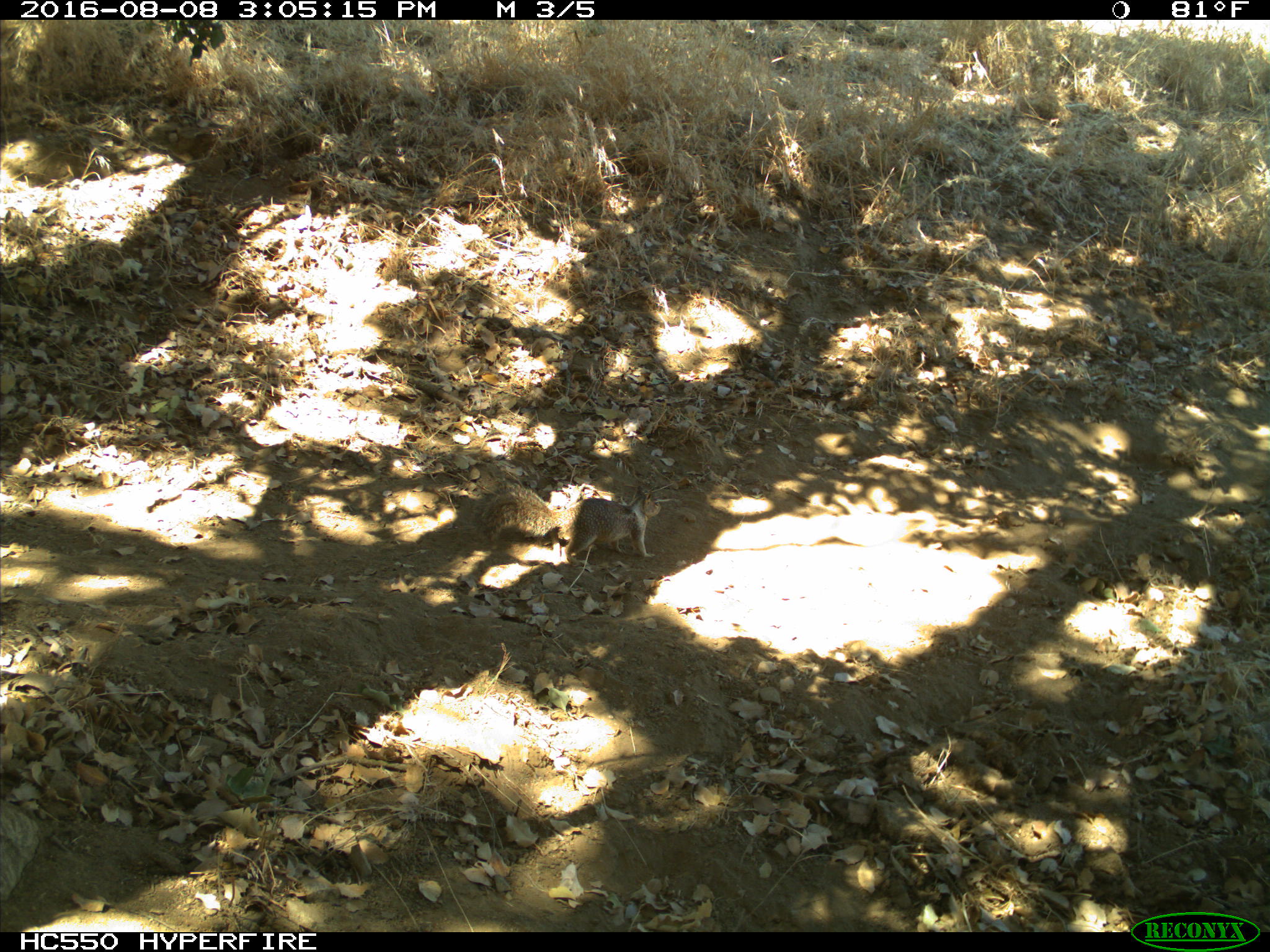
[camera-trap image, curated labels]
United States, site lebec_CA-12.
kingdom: Animalia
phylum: Chordata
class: Mammalia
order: Rodentia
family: Sciuridae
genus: Otospermophilus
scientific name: Otospermophilus beecheyi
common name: california ground squirrel